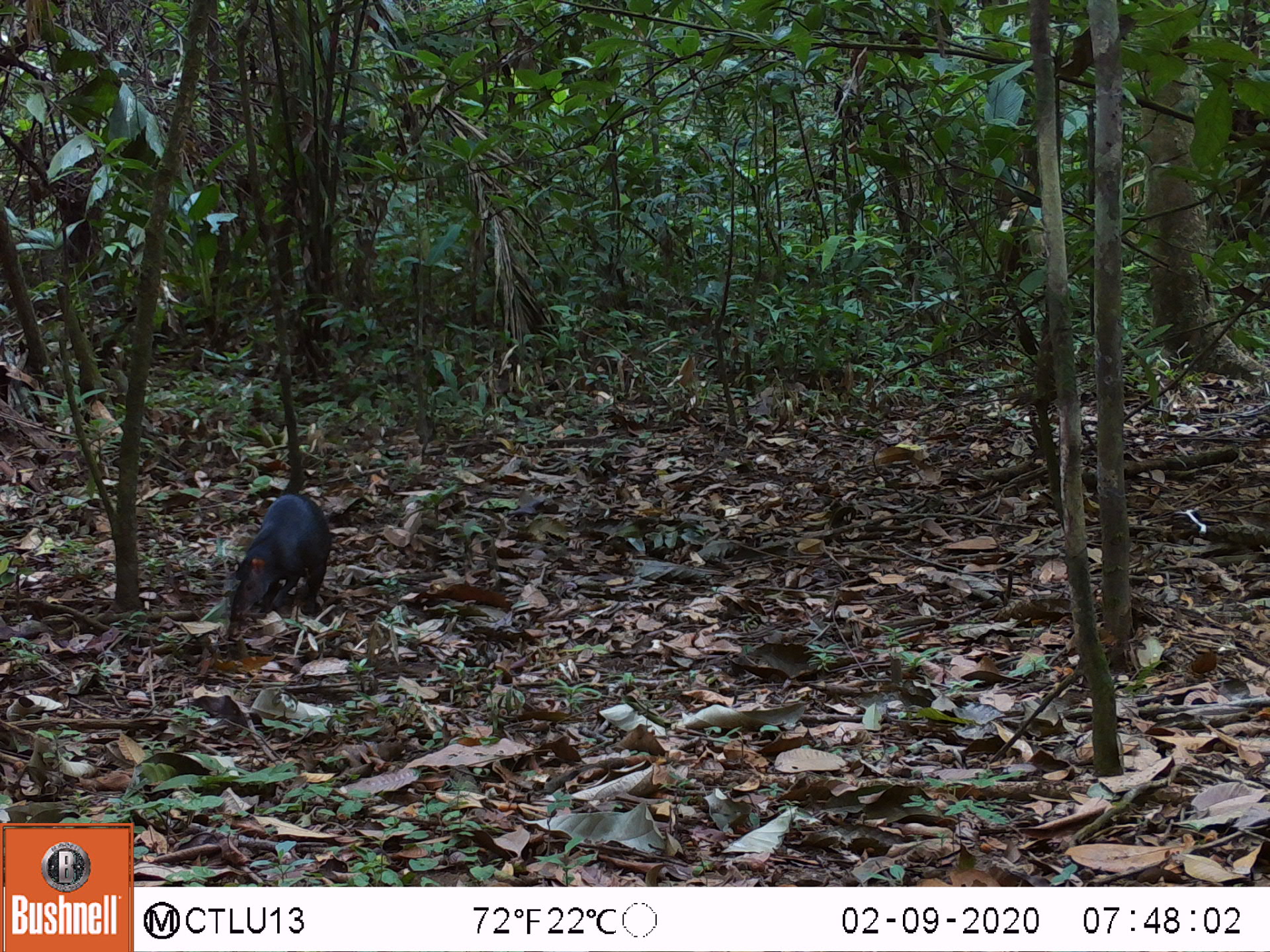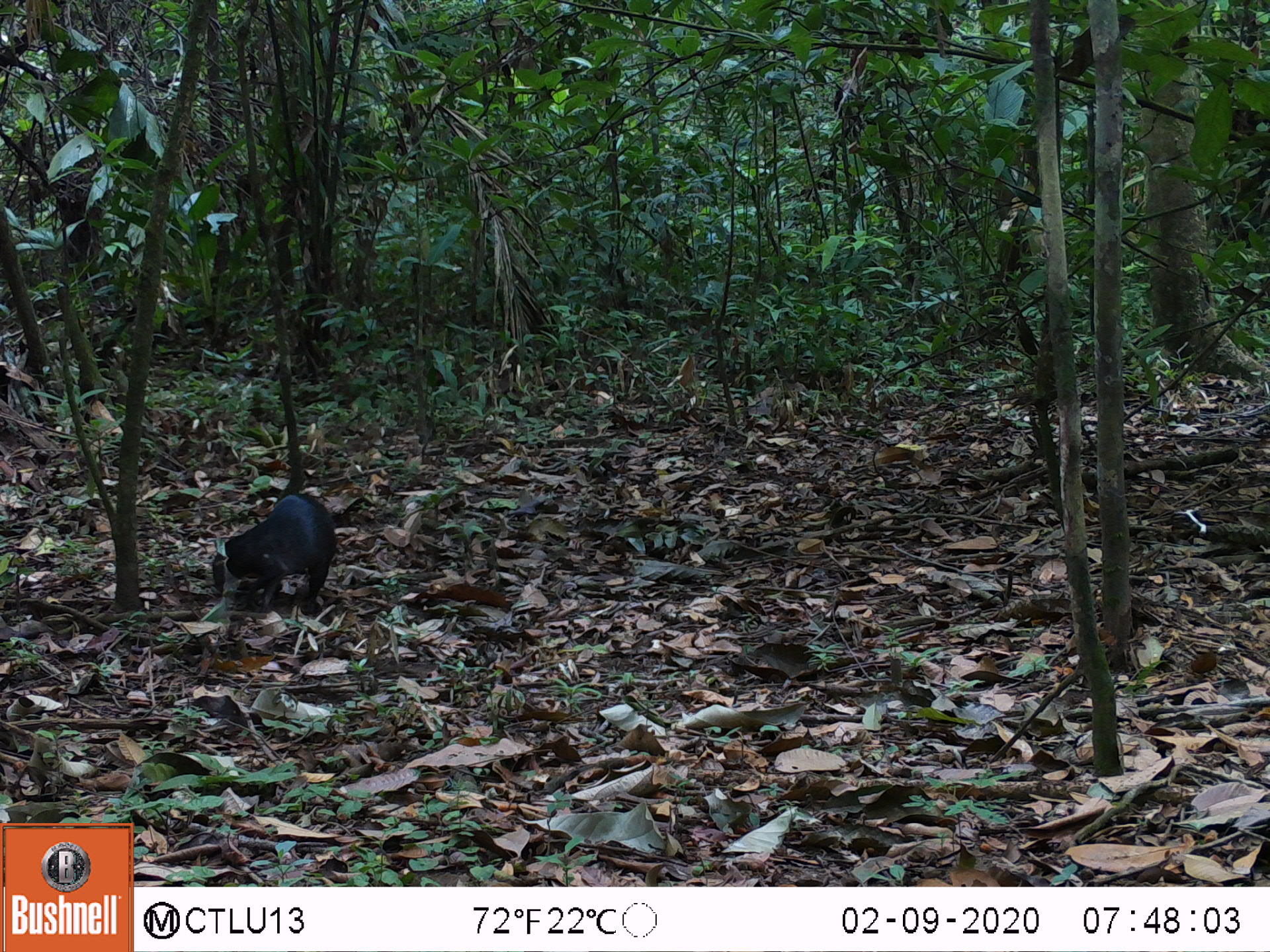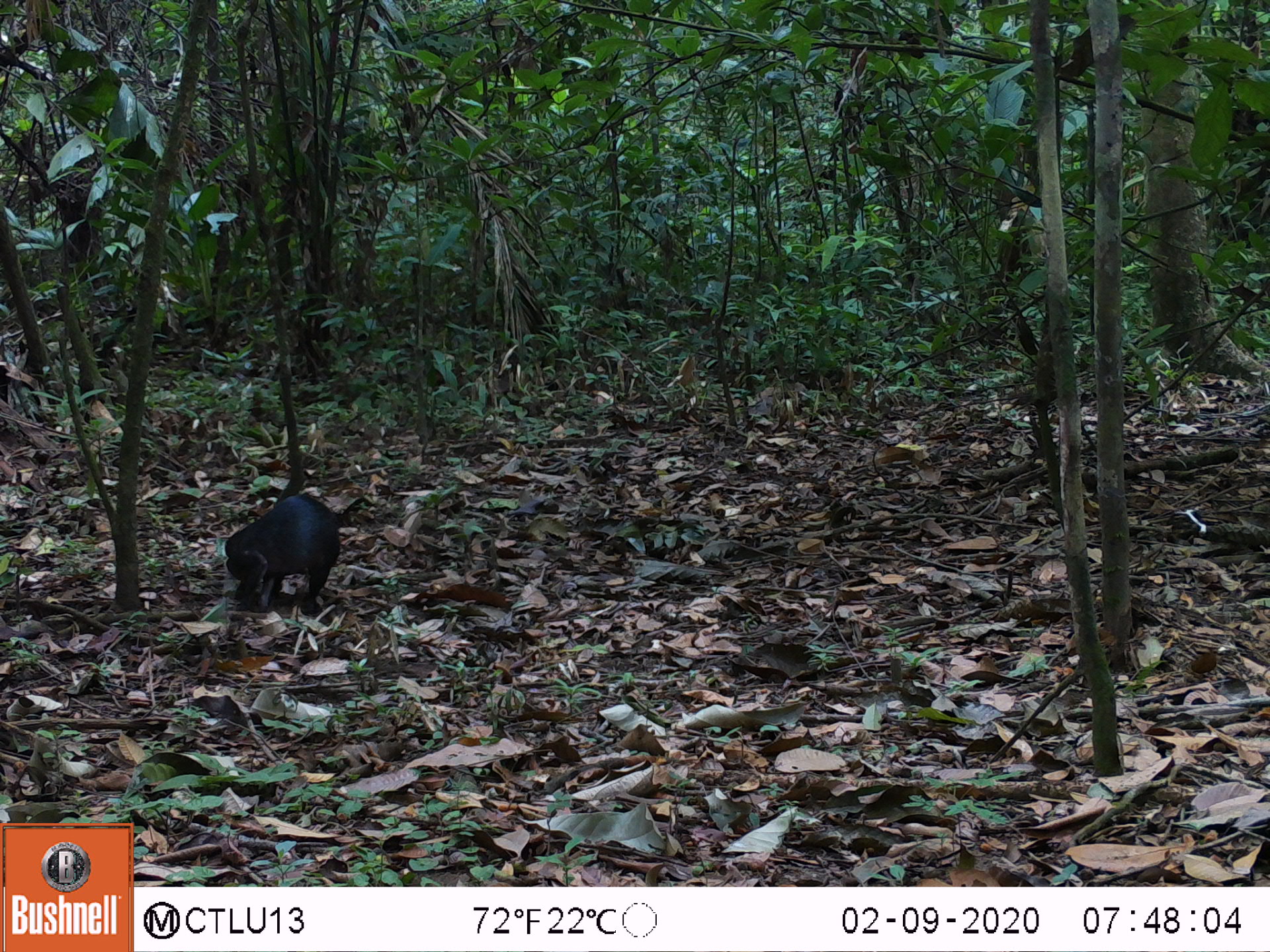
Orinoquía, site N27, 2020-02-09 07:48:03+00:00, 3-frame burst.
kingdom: Animalia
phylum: Chordata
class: Mammalia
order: Rodentia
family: Dasyproctidae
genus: Dasyprocta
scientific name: Dasyprocta fuliginosa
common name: black agouti